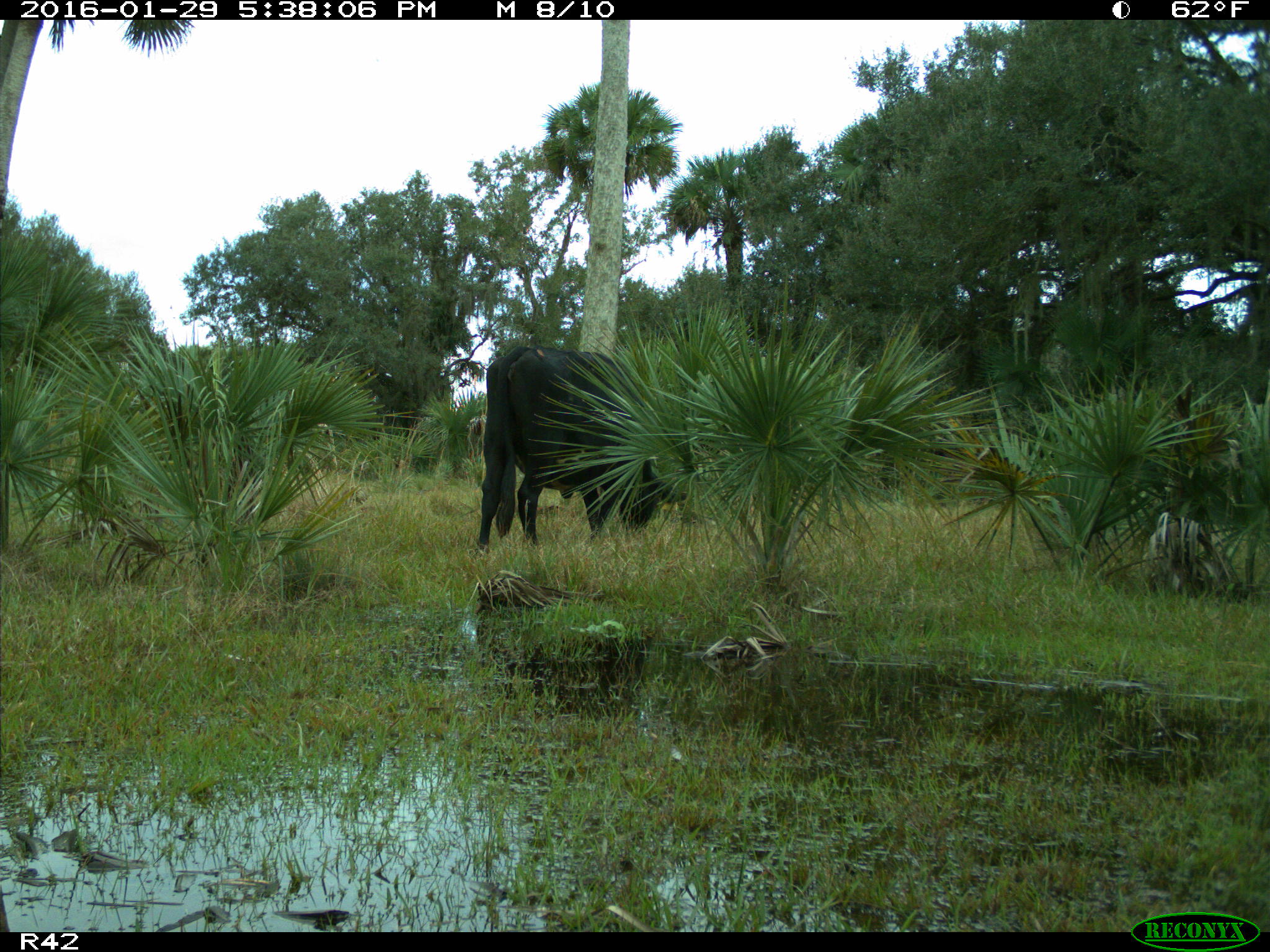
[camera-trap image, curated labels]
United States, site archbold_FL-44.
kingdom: Animalia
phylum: Chordata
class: Mammalia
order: Artiodactyla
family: Bovidae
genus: Bos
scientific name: Bos taurus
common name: domestic cow